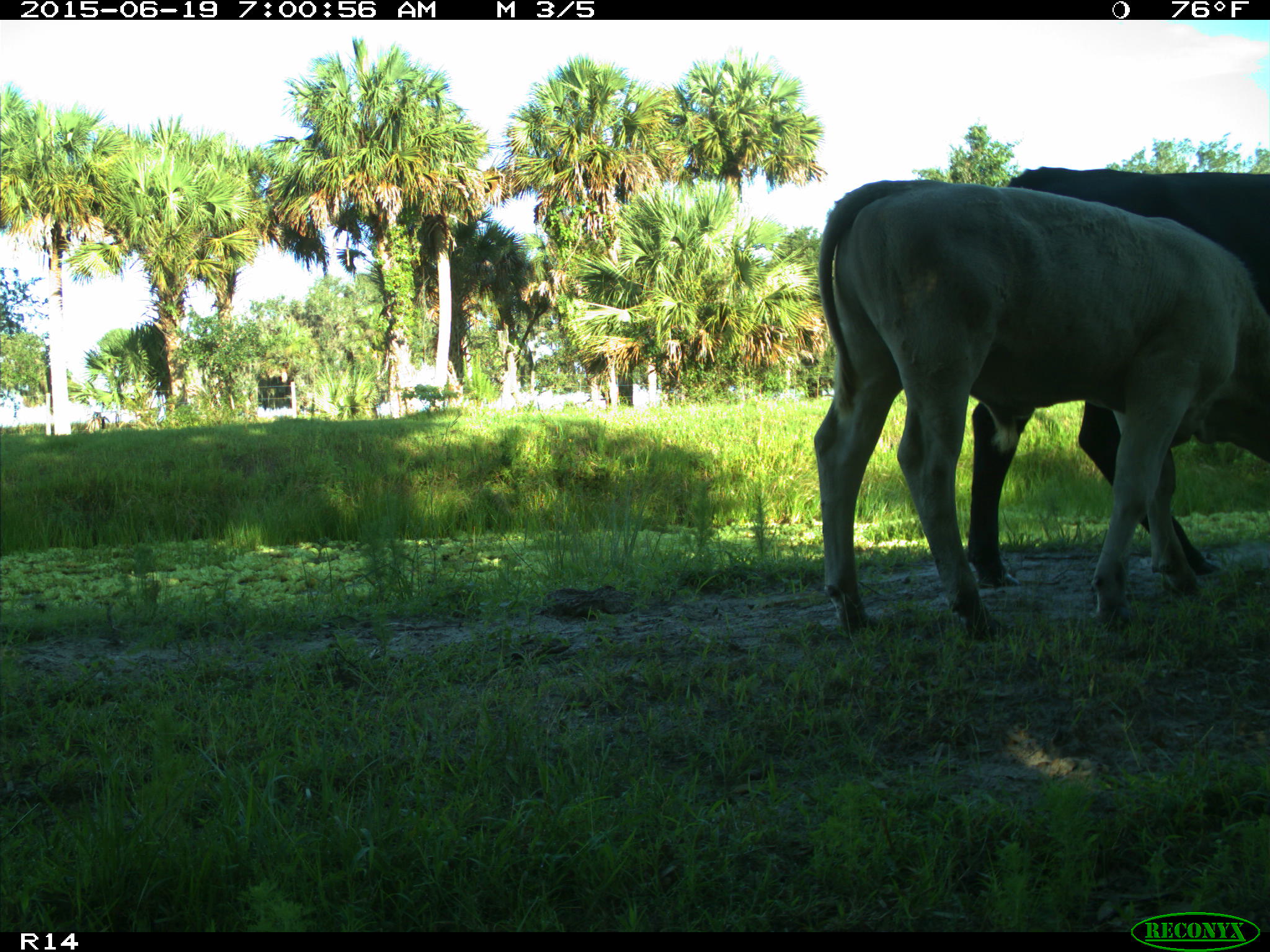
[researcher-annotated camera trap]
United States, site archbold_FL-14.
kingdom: Animalia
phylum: Chordata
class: Mammalia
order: Artiodactyla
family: Bovidae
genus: Bos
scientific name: Bos taurus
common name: domestic cow